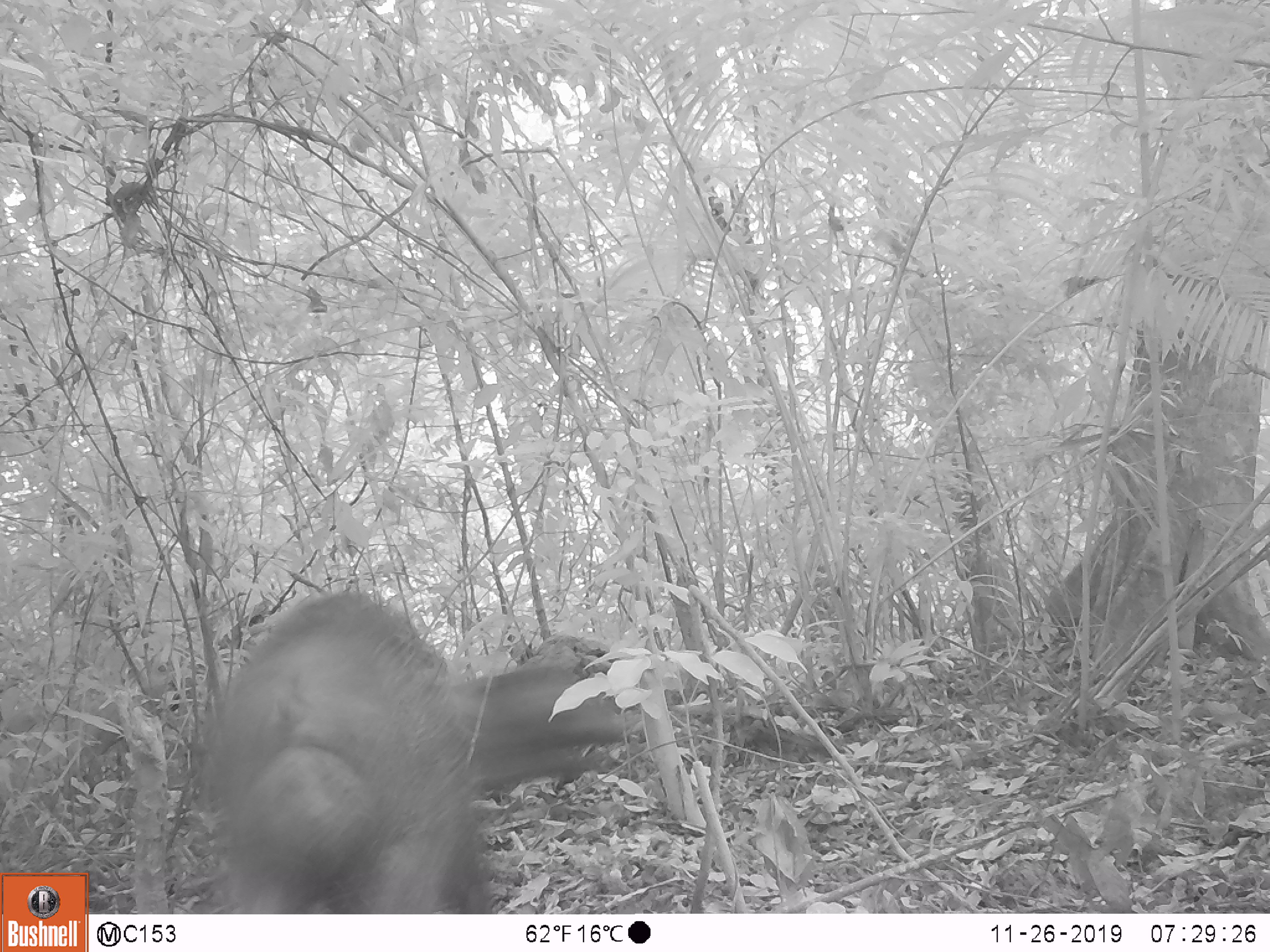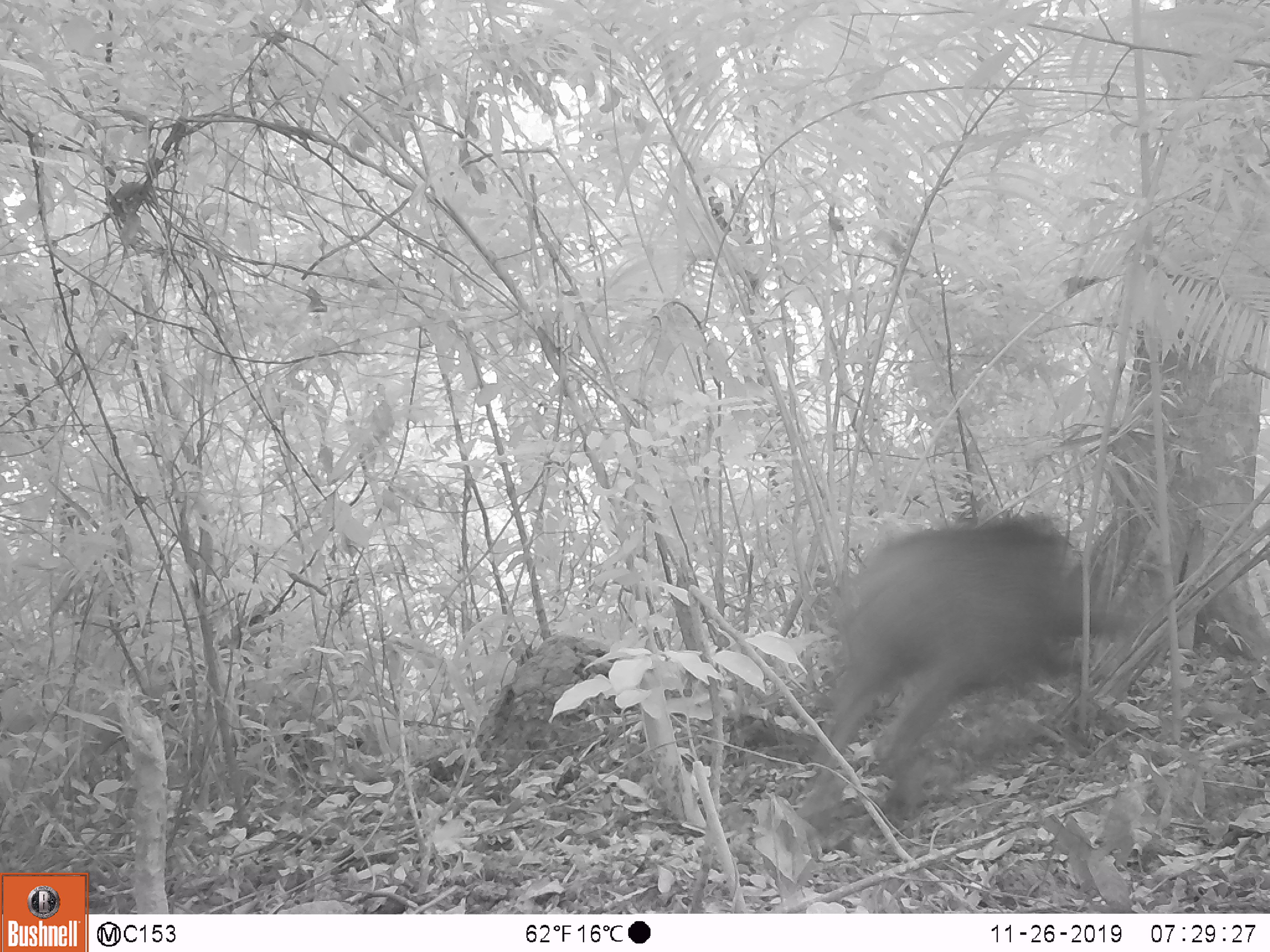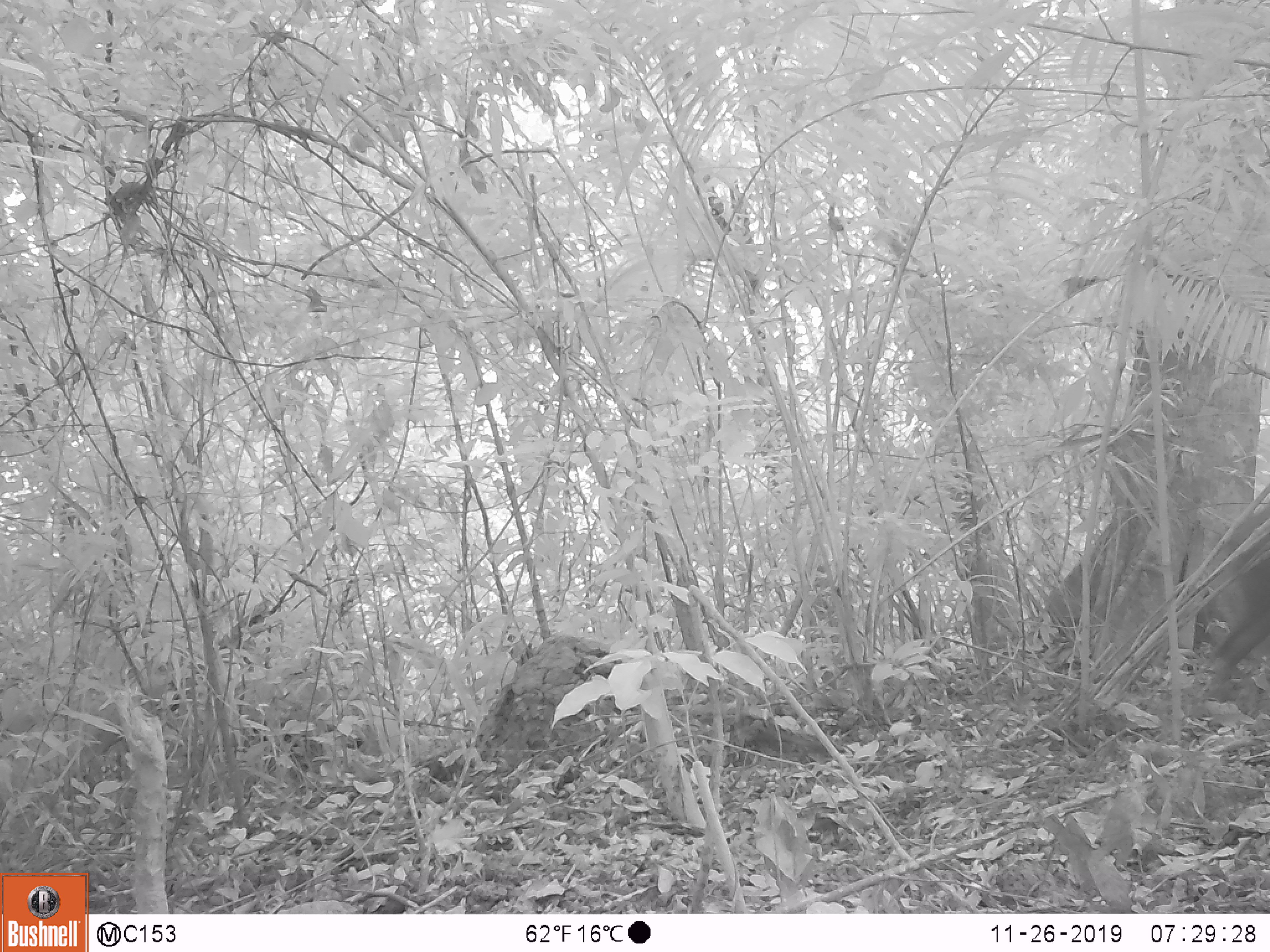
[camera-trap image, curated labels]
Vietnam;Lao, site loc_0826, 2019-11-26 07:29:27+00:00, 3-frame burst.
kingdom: Animalia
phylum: Chordata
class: Mammalia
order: Artiodactyla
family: Suidae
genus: Sus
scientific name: Sus scrofa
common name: eurasian wild pig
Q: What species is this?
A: Eurasian wild pig (Sus scrofa).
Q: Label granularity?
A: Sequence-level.